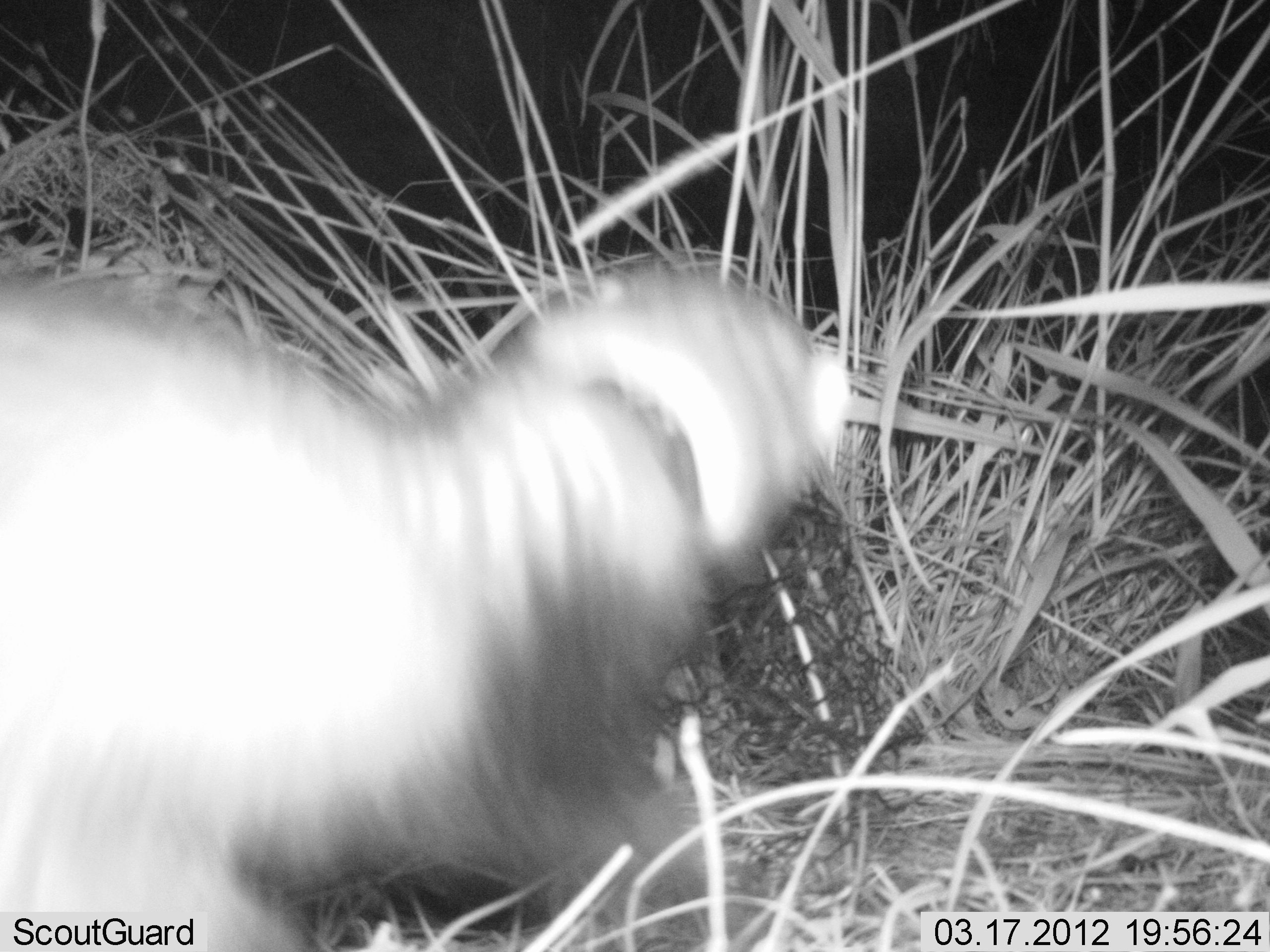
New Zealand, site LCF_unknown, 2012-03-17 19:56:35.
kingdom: Animalia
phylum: Chordata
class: Mammalia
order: Carnivora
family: Mustelidae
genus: Mustela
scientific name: Mustela furo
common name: ferret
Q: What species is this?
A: Ferret (Mustela furo).